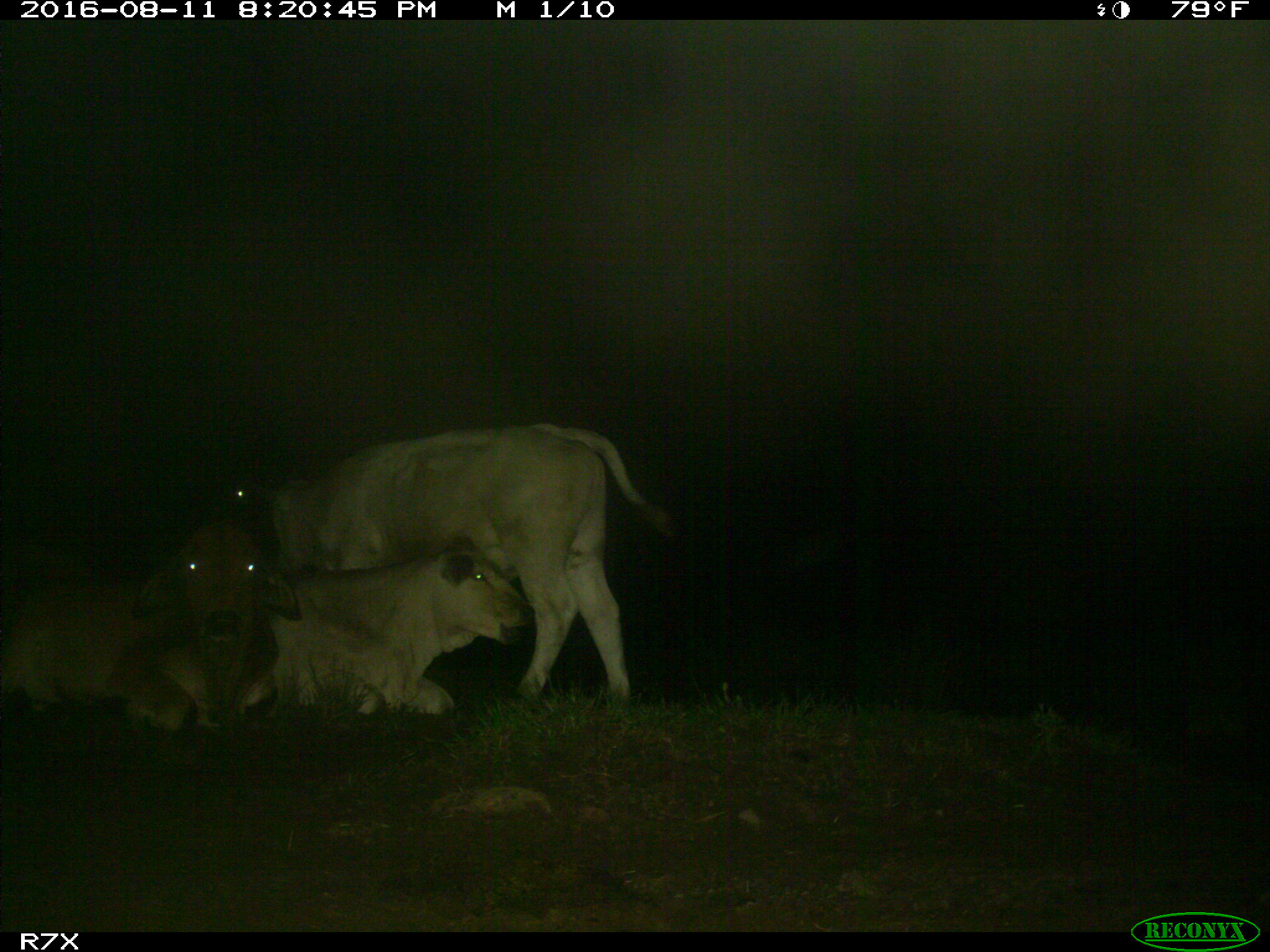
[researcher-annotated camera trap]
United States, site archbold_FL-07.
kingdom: Animalia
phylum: Chordata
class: Mammalia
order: Artiodactyla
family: Bovidae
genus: Bos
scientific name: Bos taurus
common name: domestic cow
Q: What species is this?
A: Bos taurus (domestic cow).